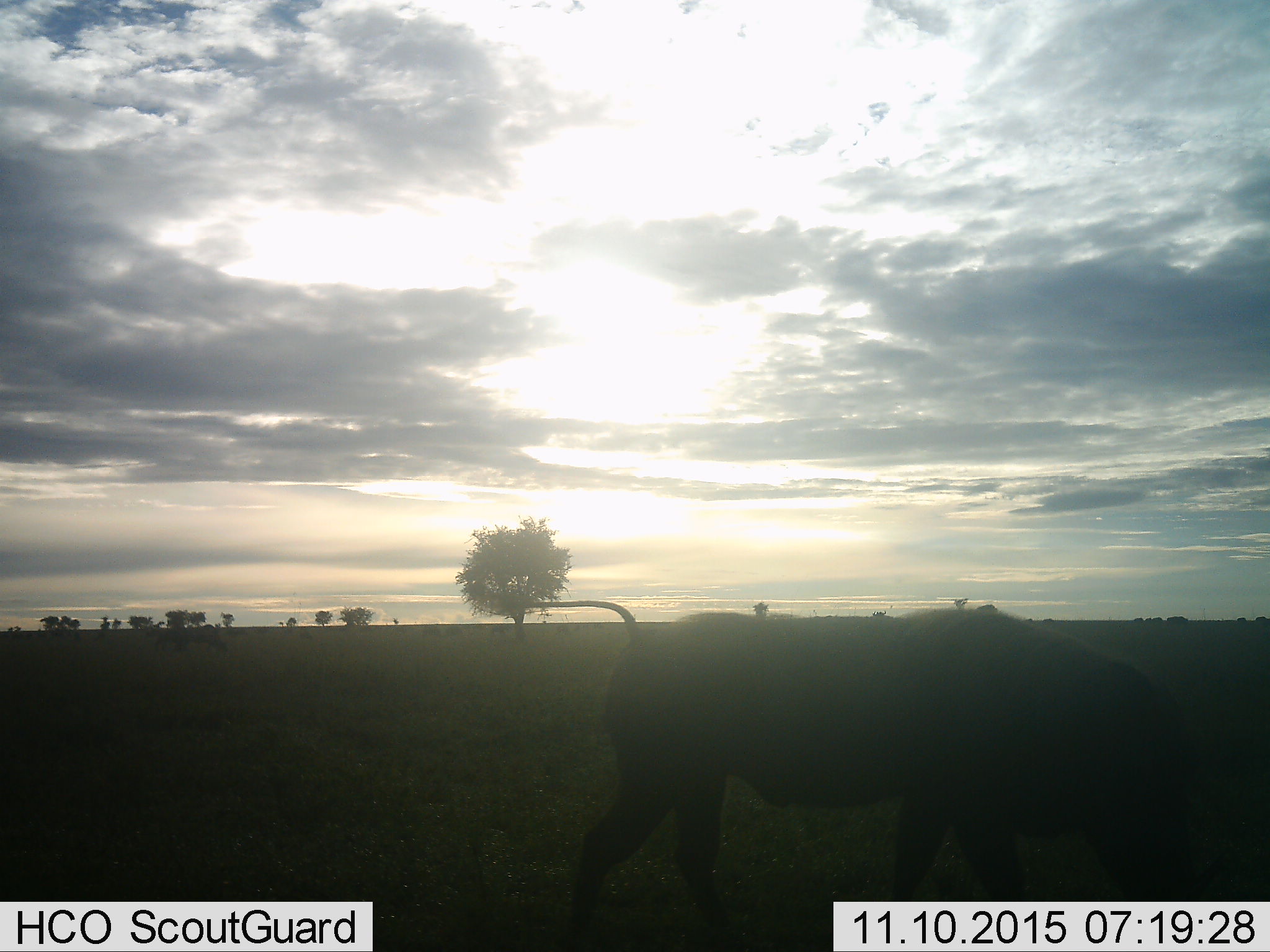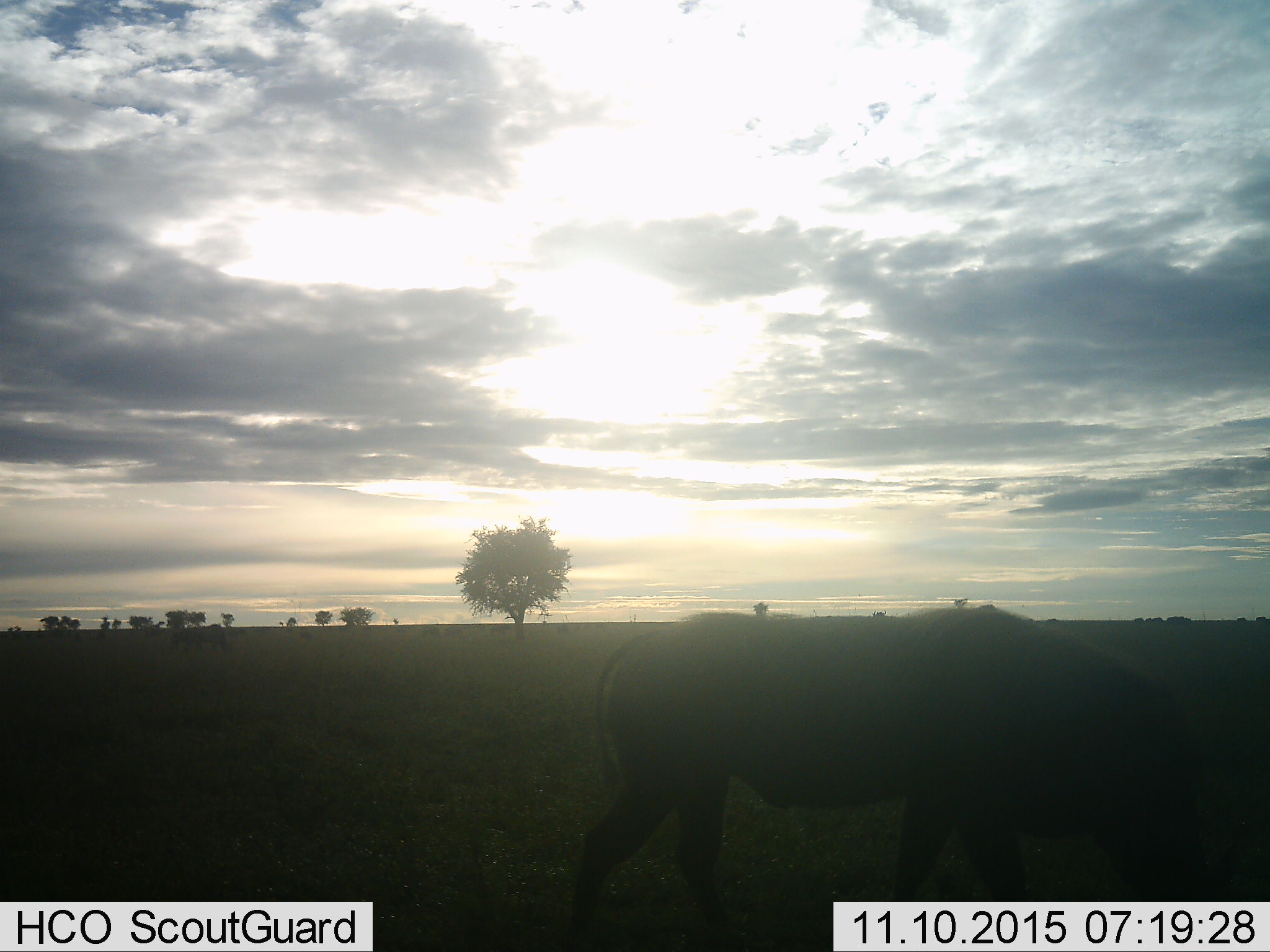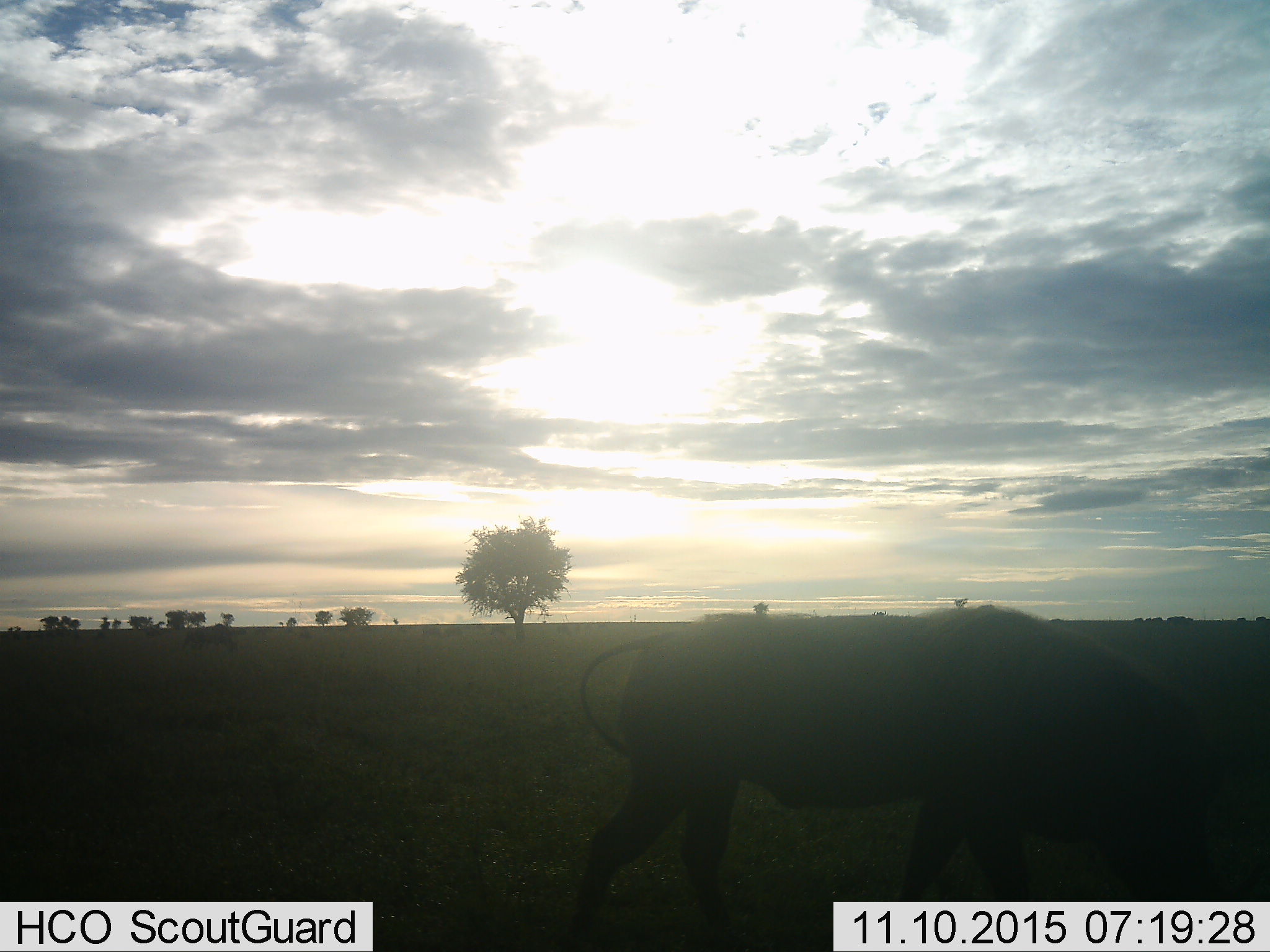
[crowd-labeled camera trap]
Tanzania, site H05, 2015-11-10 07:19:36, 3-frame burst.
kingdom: Animalia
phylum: Chordata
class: Mammalia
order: Artiodactyla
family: Suidae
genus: Phacochoerus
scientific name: Phacochoerus africanus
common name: warthog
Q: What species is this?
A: Warthog (Phacochoerus africanus).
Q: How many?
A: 1.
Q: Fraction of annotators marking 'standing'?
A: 43%.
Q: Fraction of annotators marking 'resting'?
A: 0%.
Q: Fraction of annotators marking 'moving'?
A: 43%.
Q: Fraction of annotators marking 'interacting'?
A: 0%.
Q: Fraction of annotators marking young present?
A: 0%.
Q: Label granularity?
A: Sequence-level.